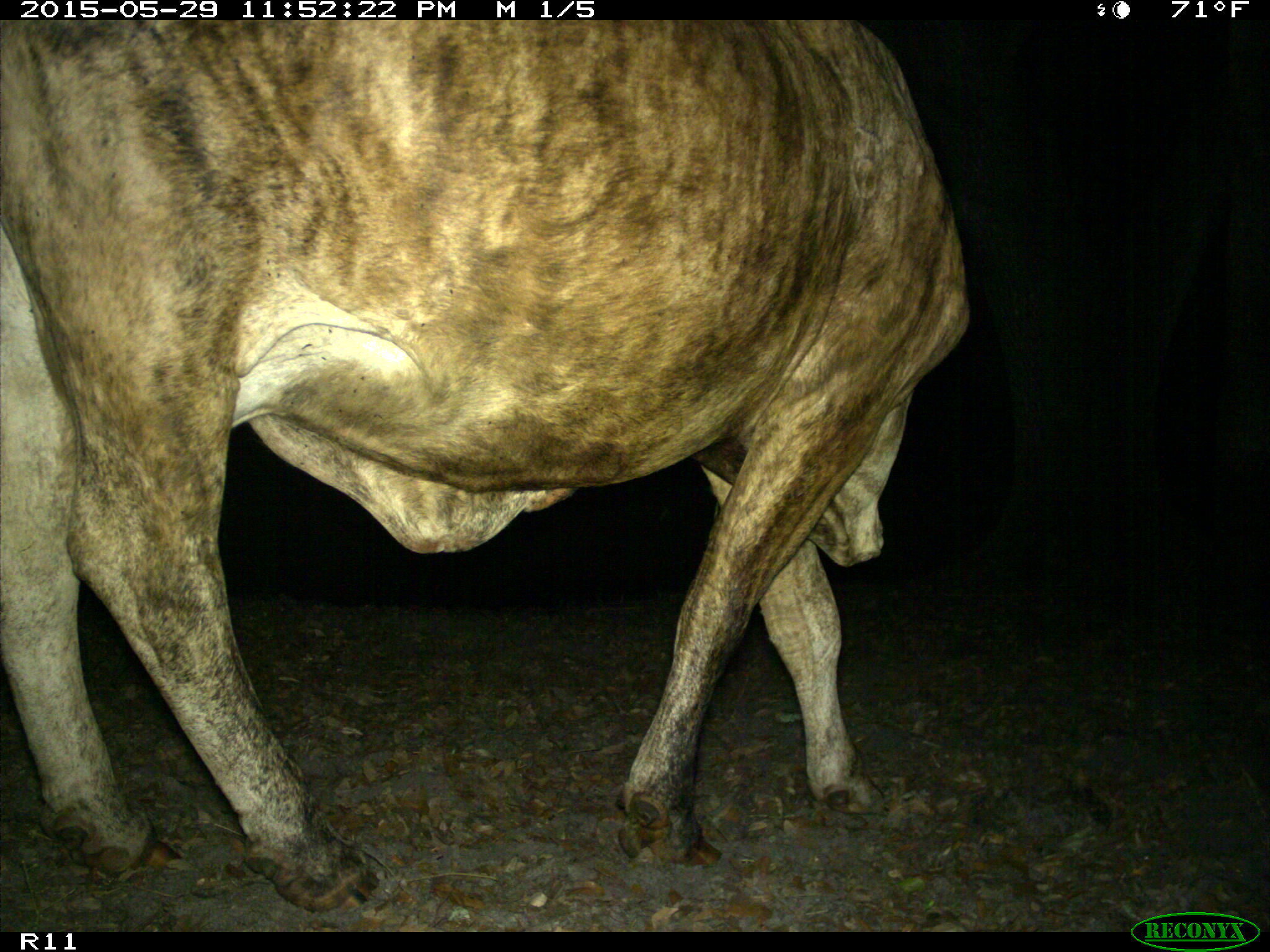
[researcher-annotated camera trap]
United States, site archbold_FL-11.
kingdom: Animalia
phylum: Chordata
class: Mammalia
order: Artiodactyla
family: Bovidae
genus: Bos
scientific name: Bos taurus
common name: domestic cow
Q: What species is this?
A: Bos taurus (domestic cow).